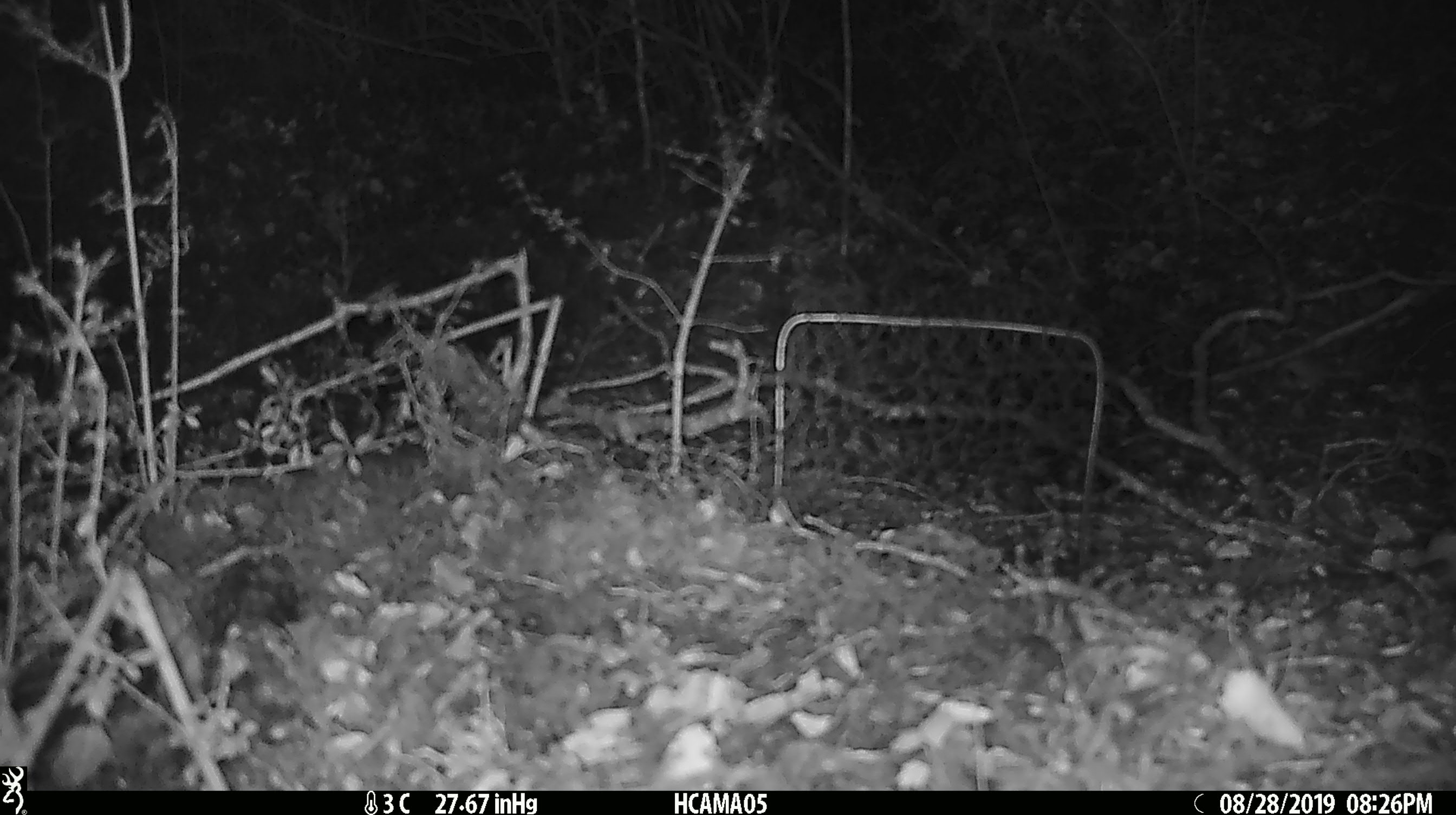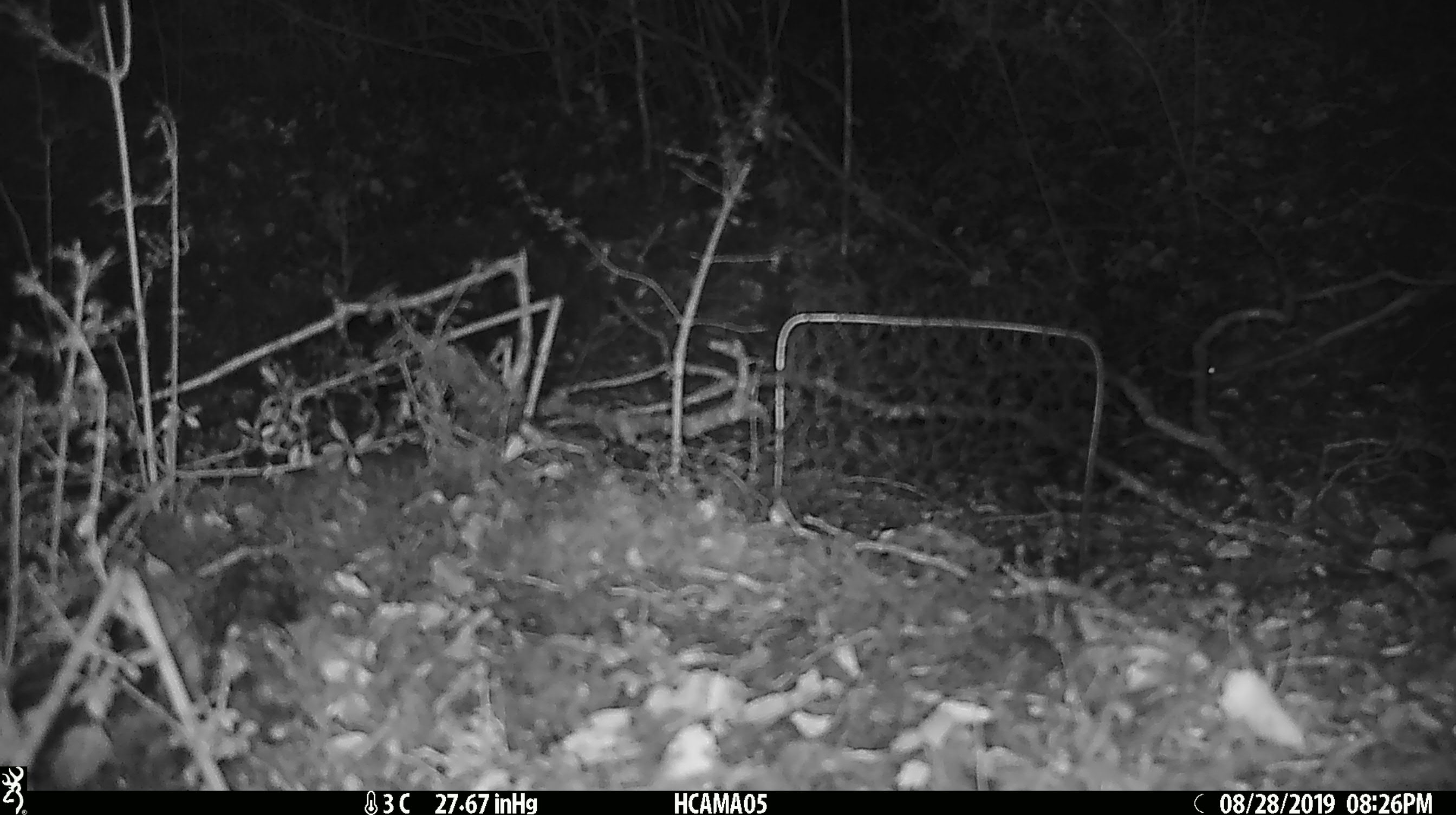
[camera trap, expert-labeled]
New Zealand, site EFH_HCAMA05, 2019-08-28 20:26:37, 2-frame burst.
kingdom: Animalia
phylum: Chordata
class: Mammalia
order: Rodentia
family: Muridae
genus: Mus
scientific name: Mus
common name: mouse